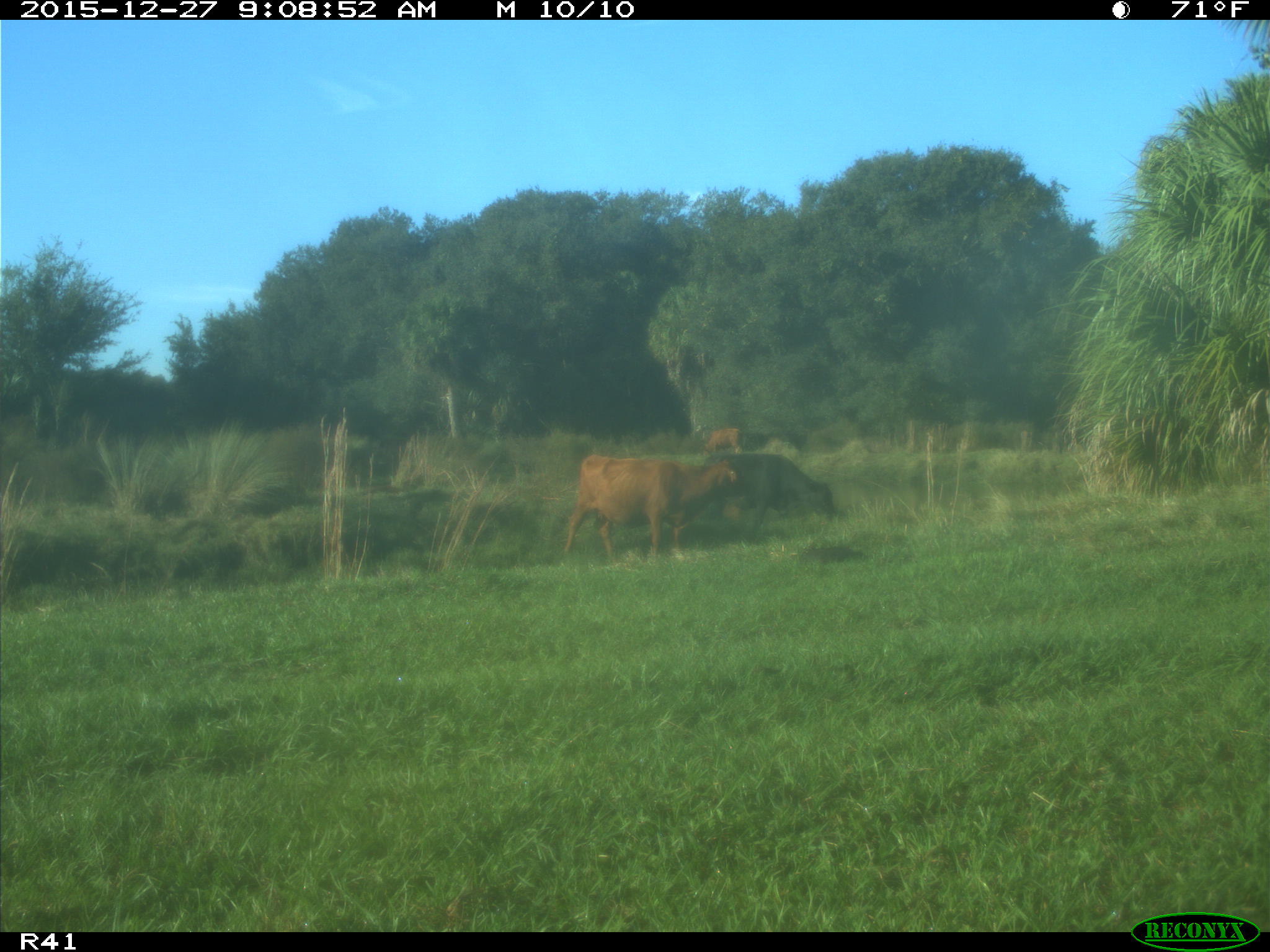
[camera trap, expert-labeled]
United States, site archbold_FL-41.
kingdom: Animalia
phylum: Chordata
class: Mammalia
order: Artiodactyla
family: Bovidae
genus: Bos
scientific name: Bos taurus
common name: domestic cow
Bos taurus (domestic cow).